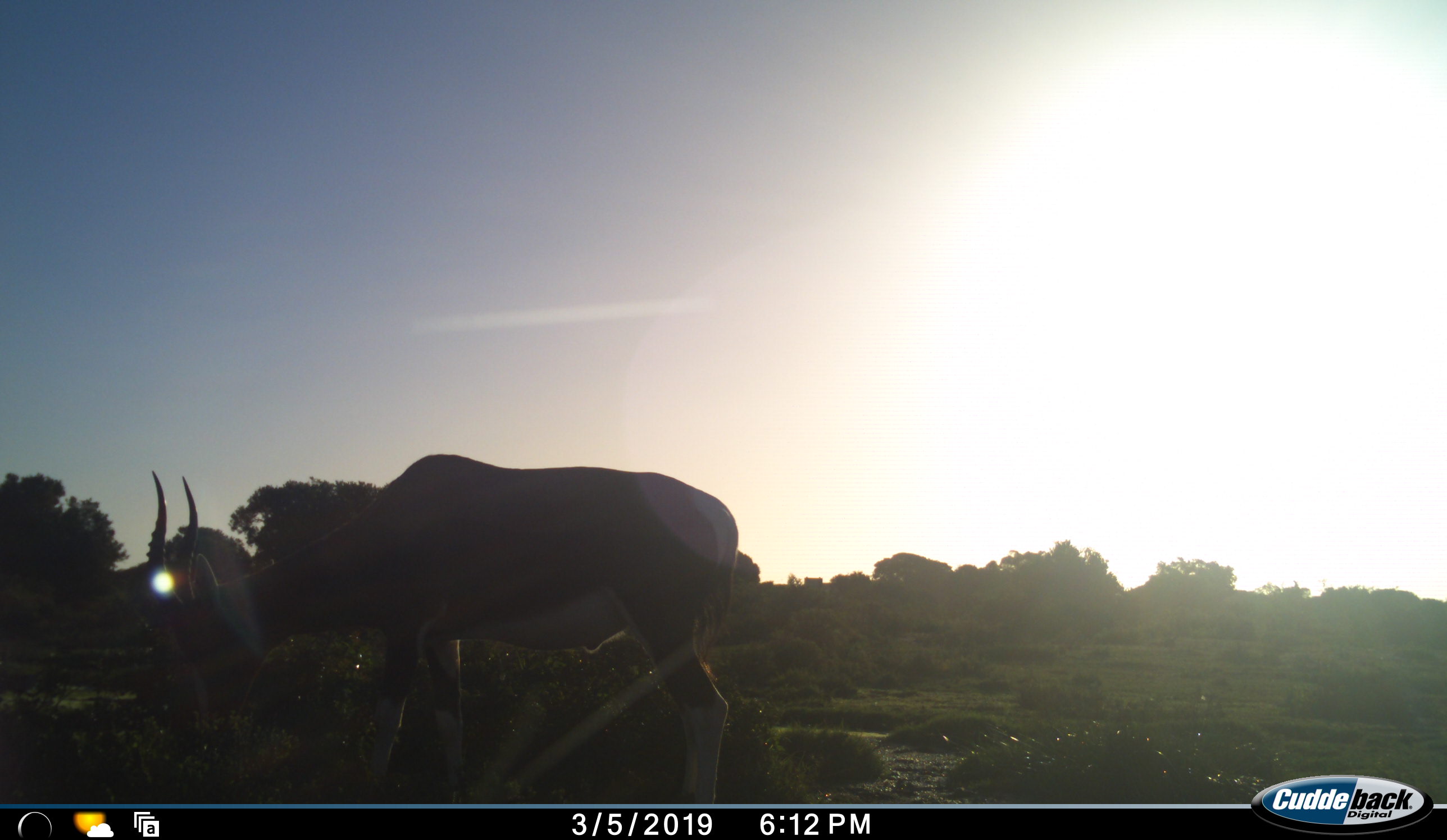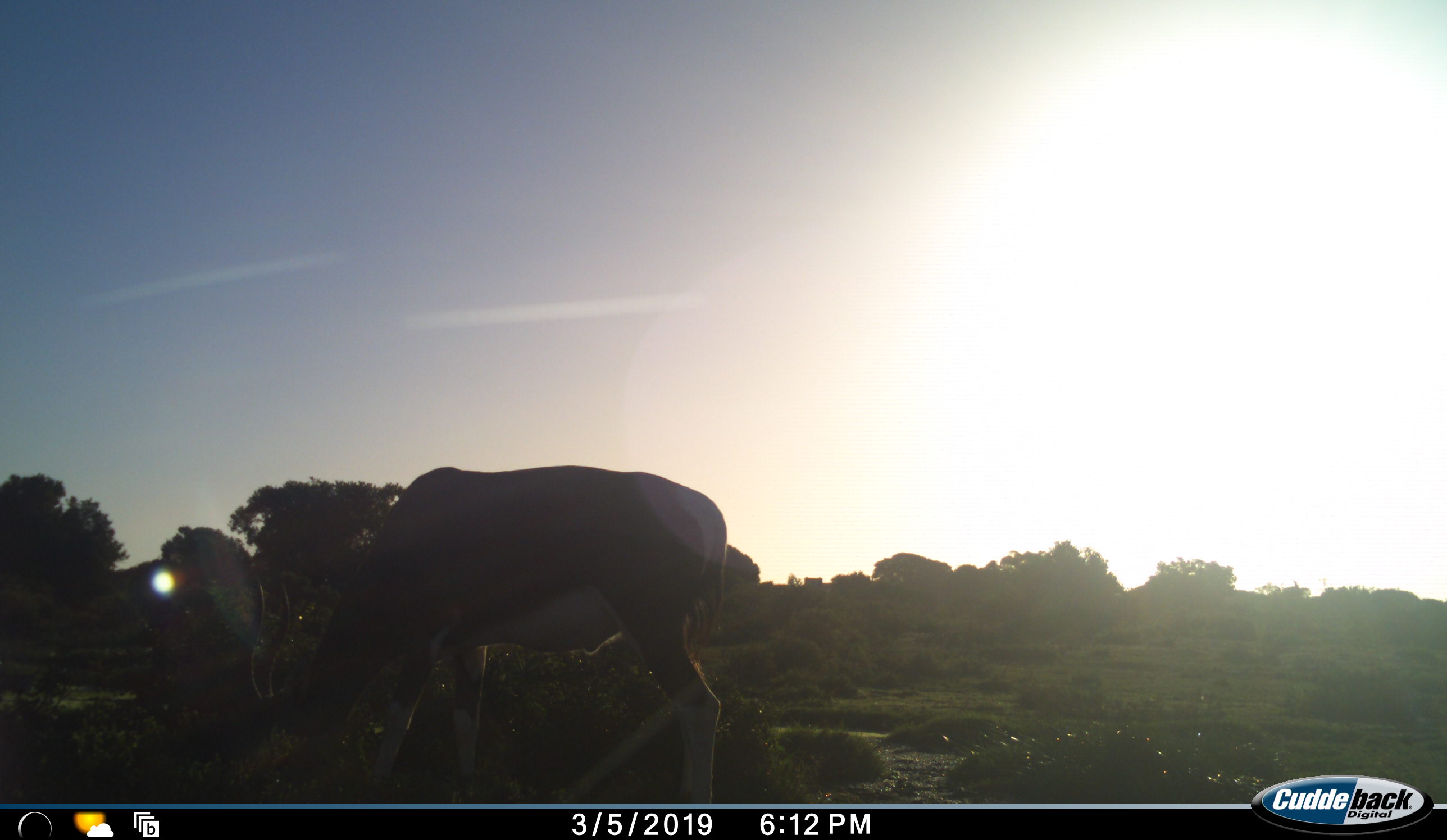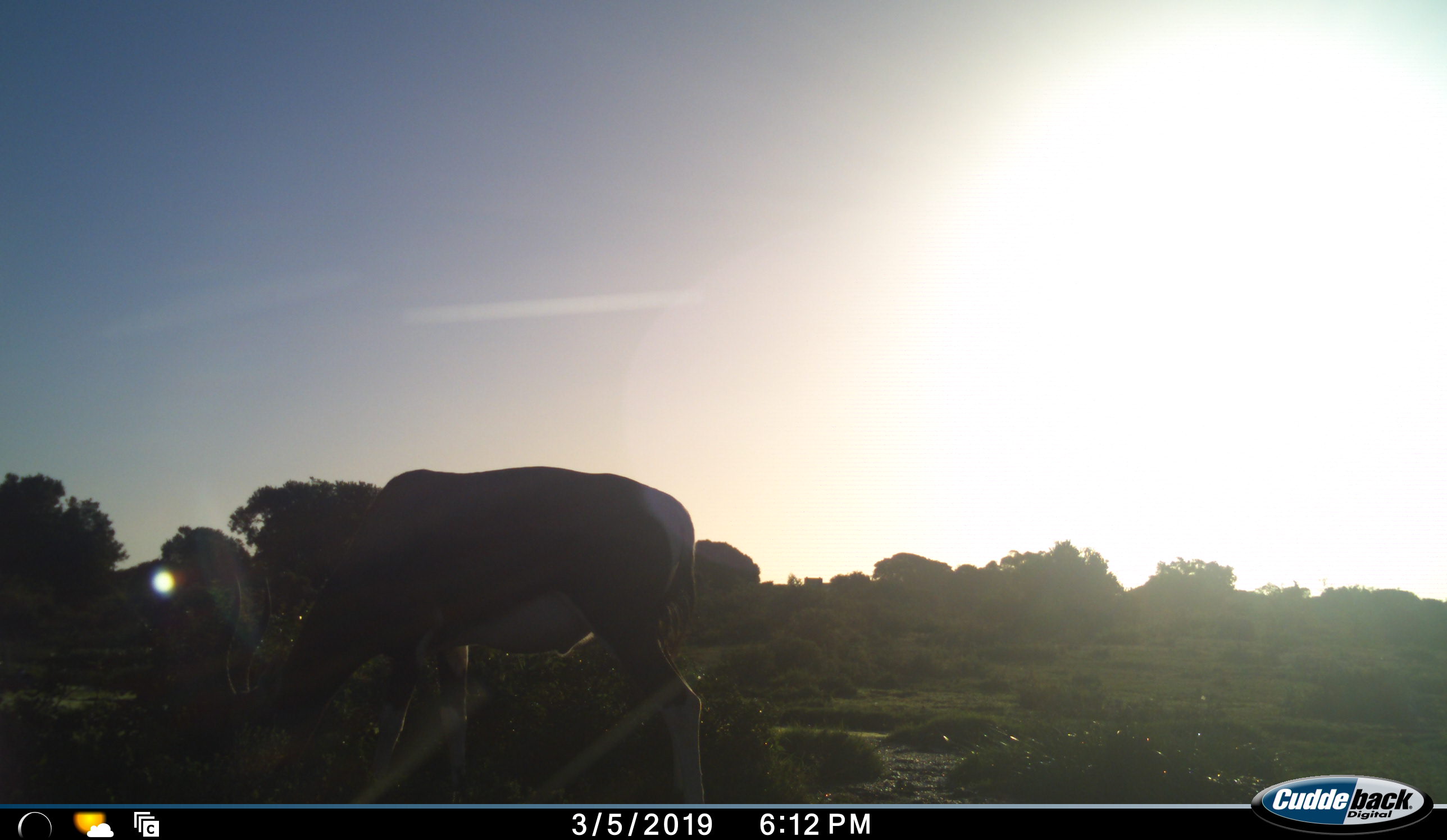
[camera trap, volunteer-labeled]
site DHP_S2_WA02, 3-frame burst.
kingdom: Animalia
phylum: Chordata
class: Mammalia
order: Artiodactyla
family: Bovidae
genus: Damaliscus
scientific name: Damaliscus pygargus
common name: bontebok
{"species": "bontebok (Damaliscus pygargus)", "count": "1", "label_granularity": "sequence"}